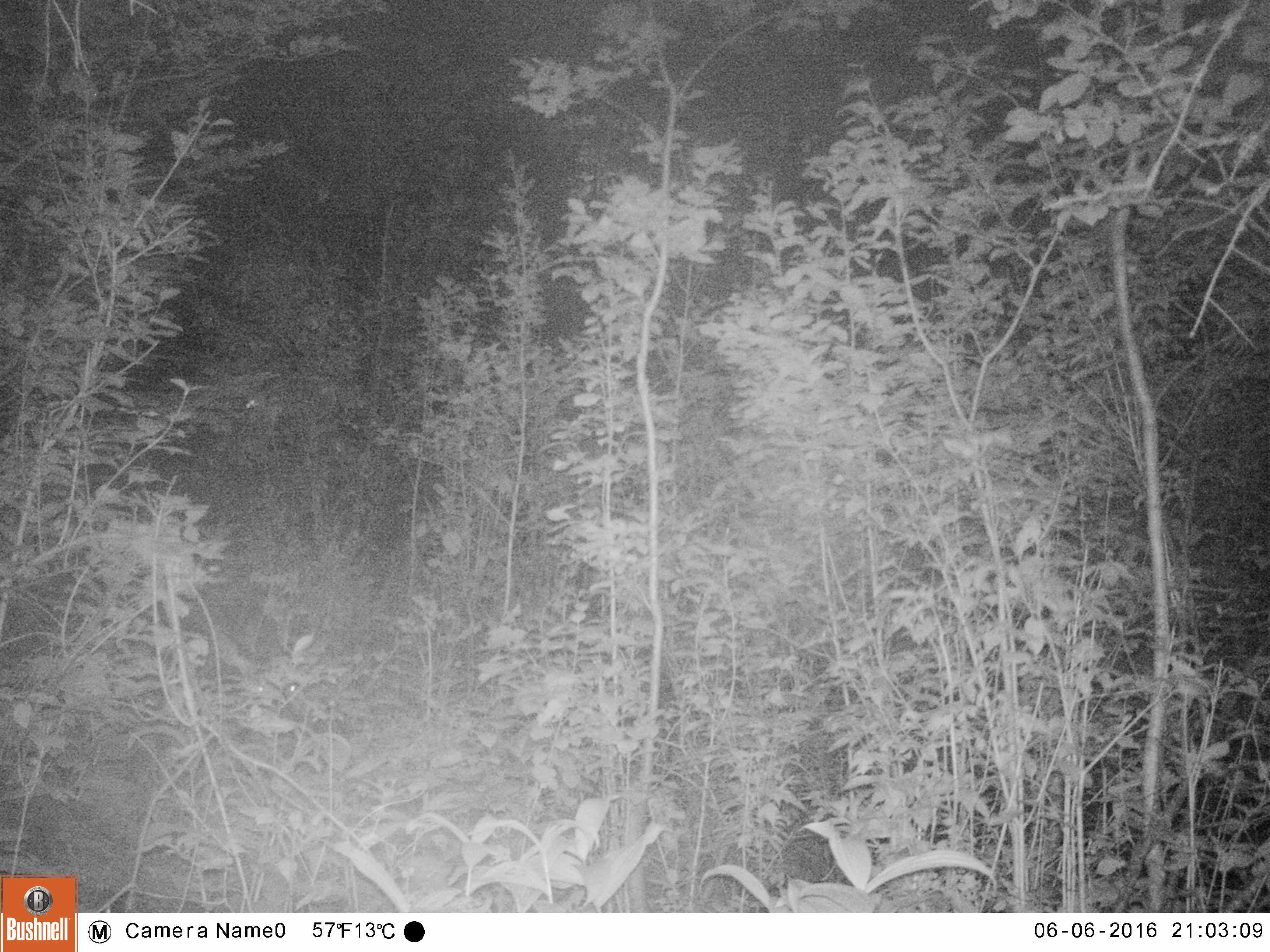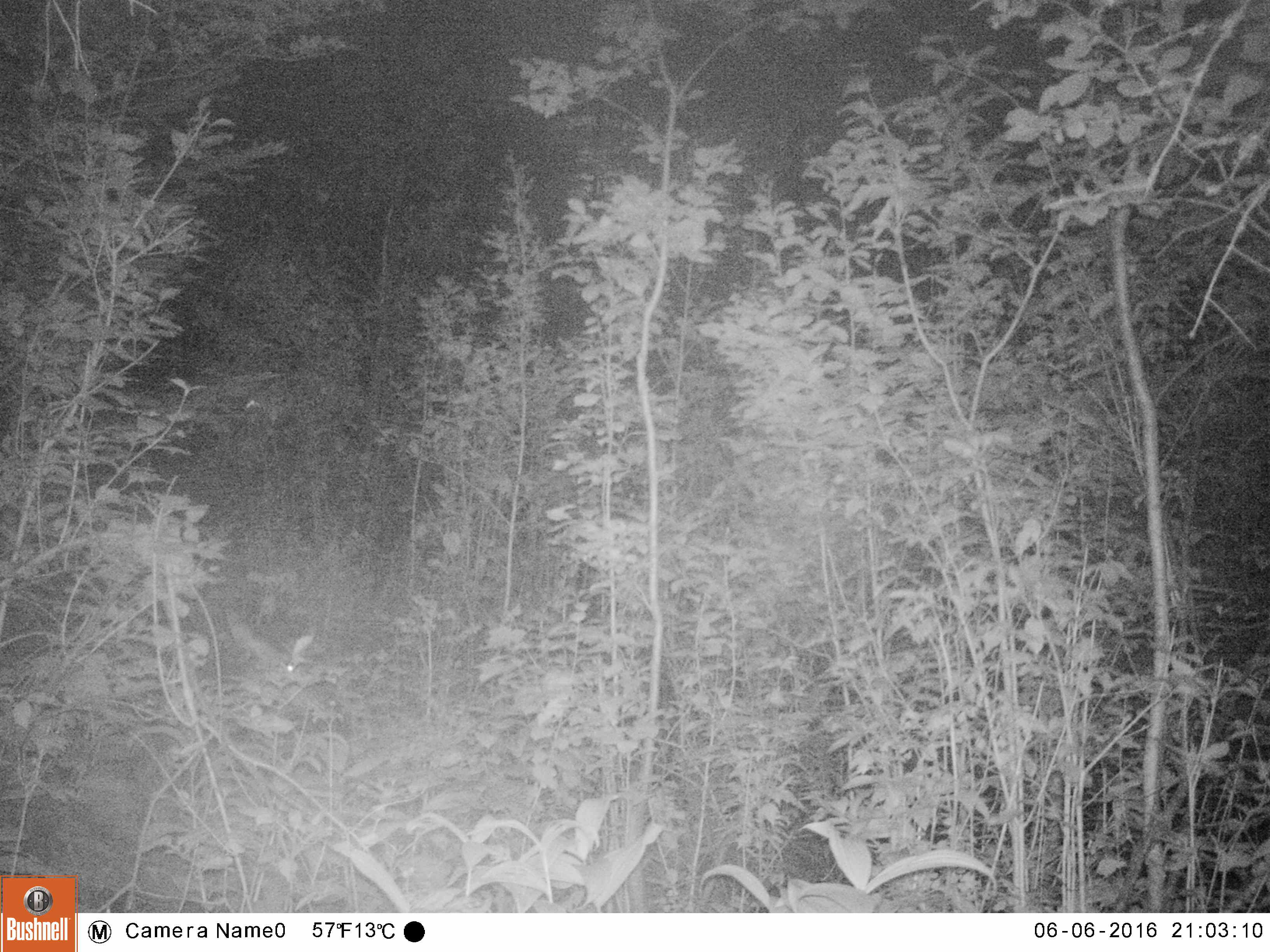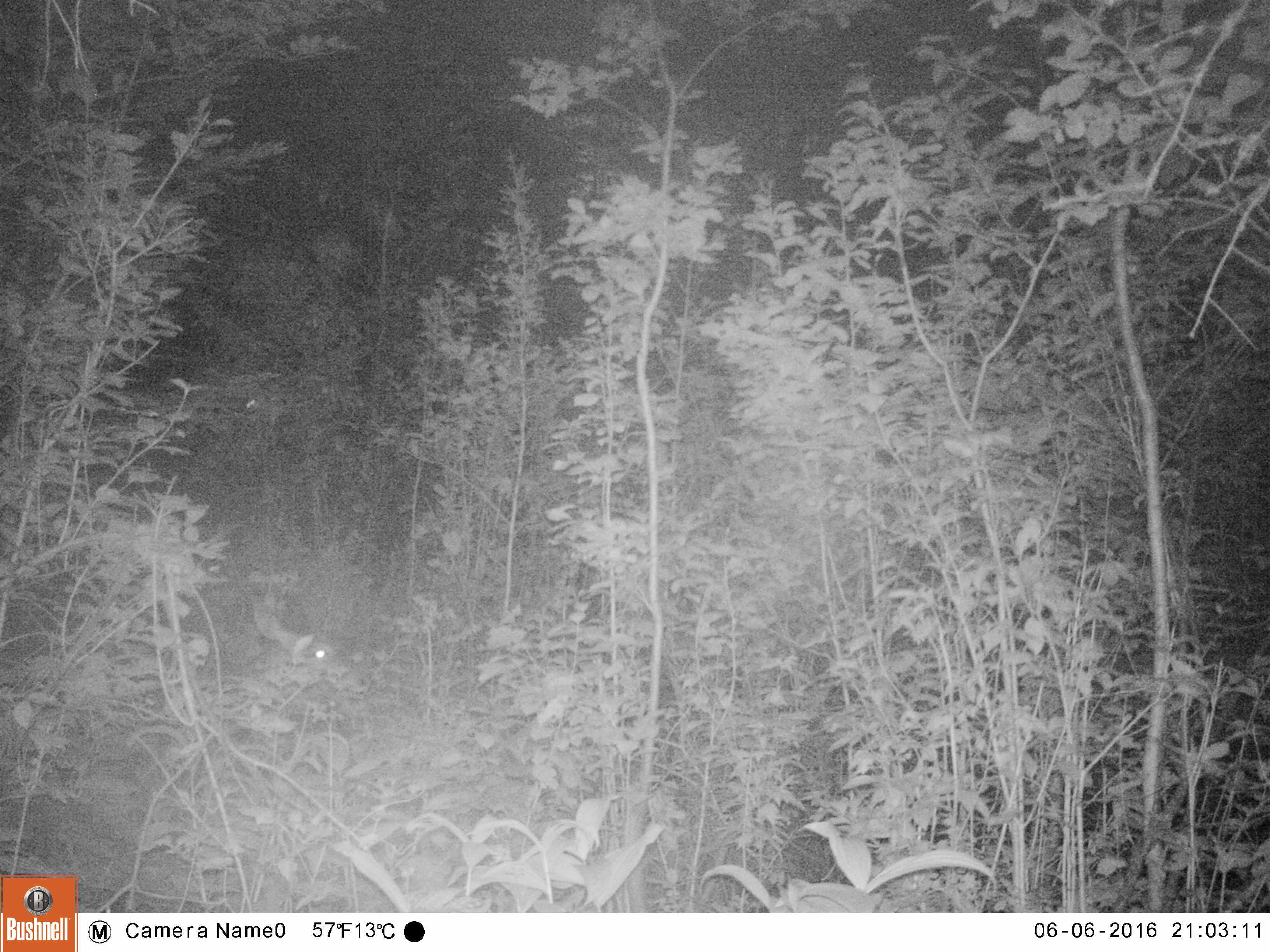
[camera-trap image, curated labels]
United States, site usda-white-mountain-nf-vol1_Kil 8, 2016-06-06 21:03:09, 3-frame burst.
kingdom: Animalia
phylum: Chordata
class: Mammalia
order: Artiodactyla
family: Cervidae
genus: Odocoileus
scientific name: Odocoileus virginianus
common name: white-tailed deer